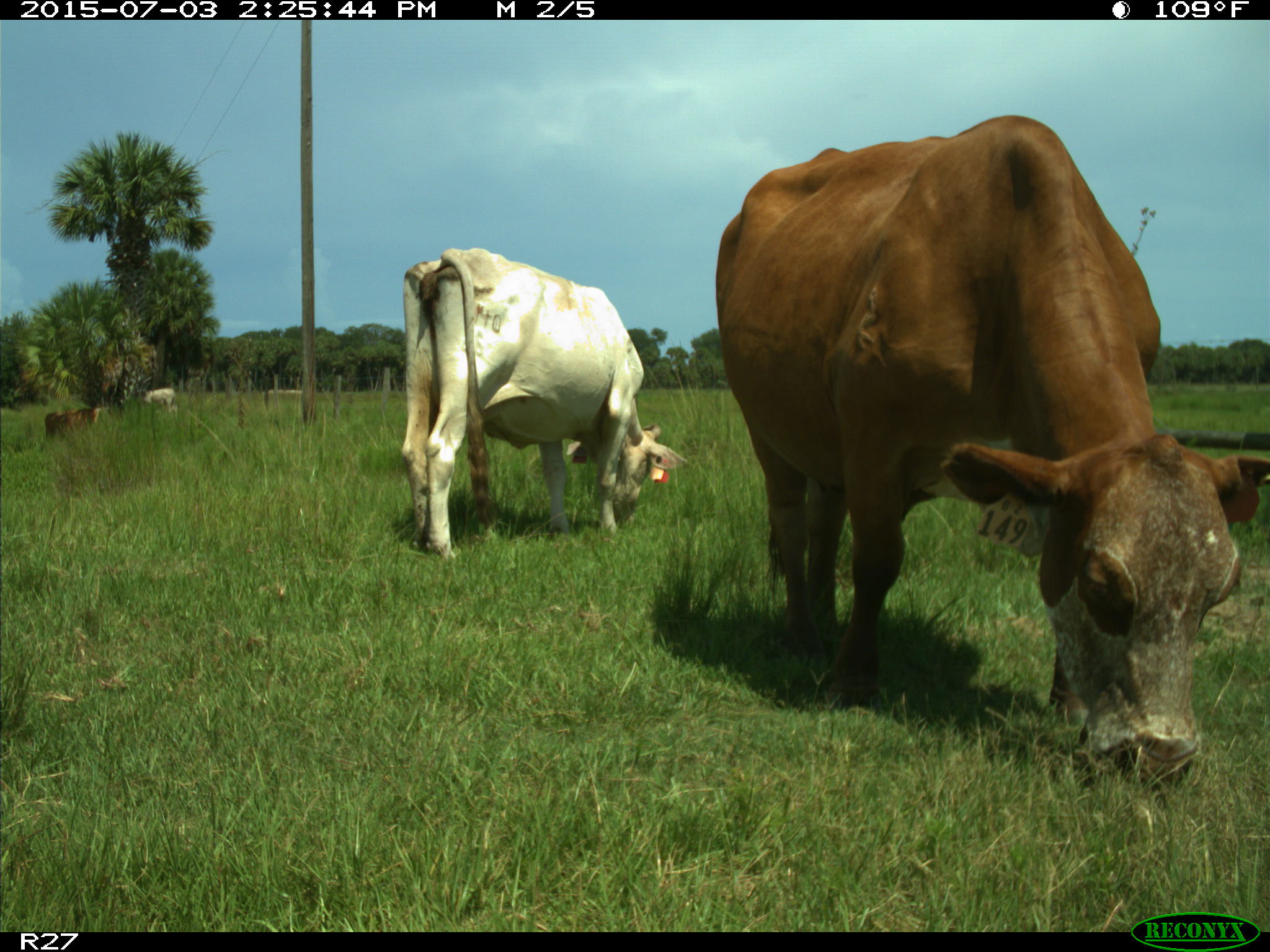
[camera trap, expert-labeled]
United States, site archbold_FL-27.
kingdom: Animalia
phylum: Chordata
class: Mammalia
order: Artiodactyla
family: Bovidae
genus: Bos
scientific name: Bos taurus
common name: domestic cow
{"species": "Bos taurus (domestic cow)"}